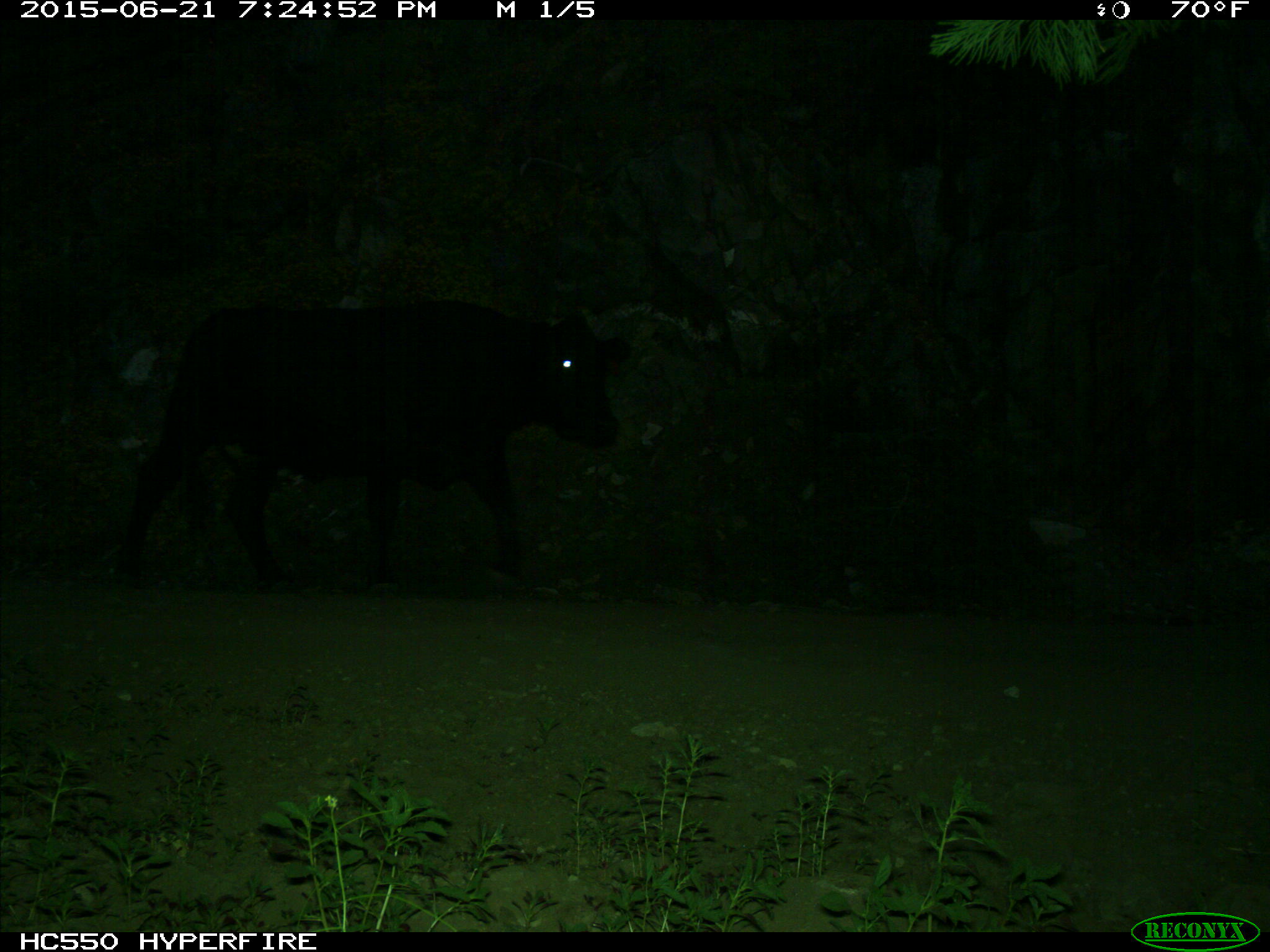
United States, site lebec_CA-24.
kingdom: Animalia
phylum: Chordata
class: Mammalia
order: Artiodactyla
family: Bovidae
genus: Bos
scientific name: Bos taurus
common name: domestic cow